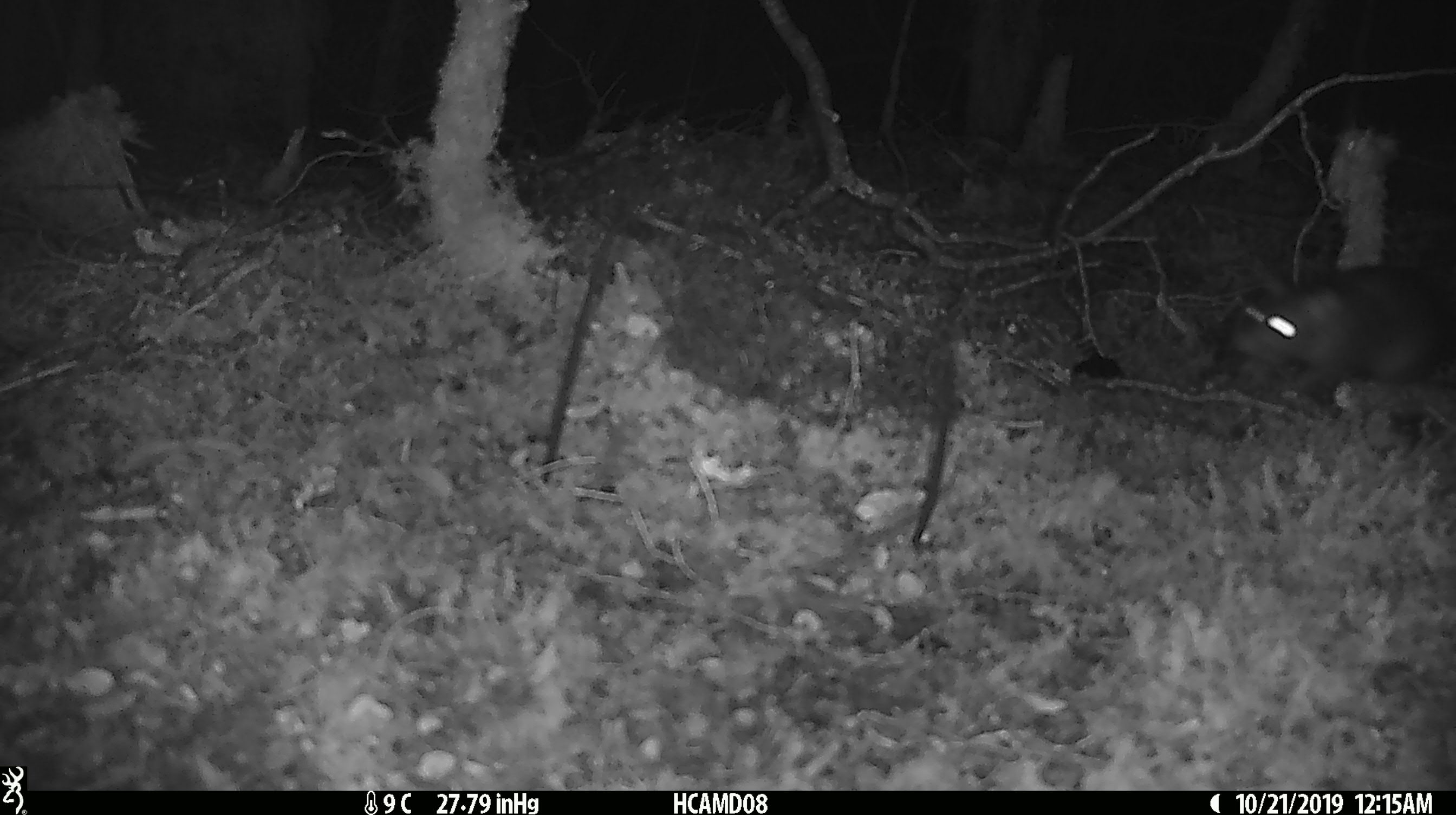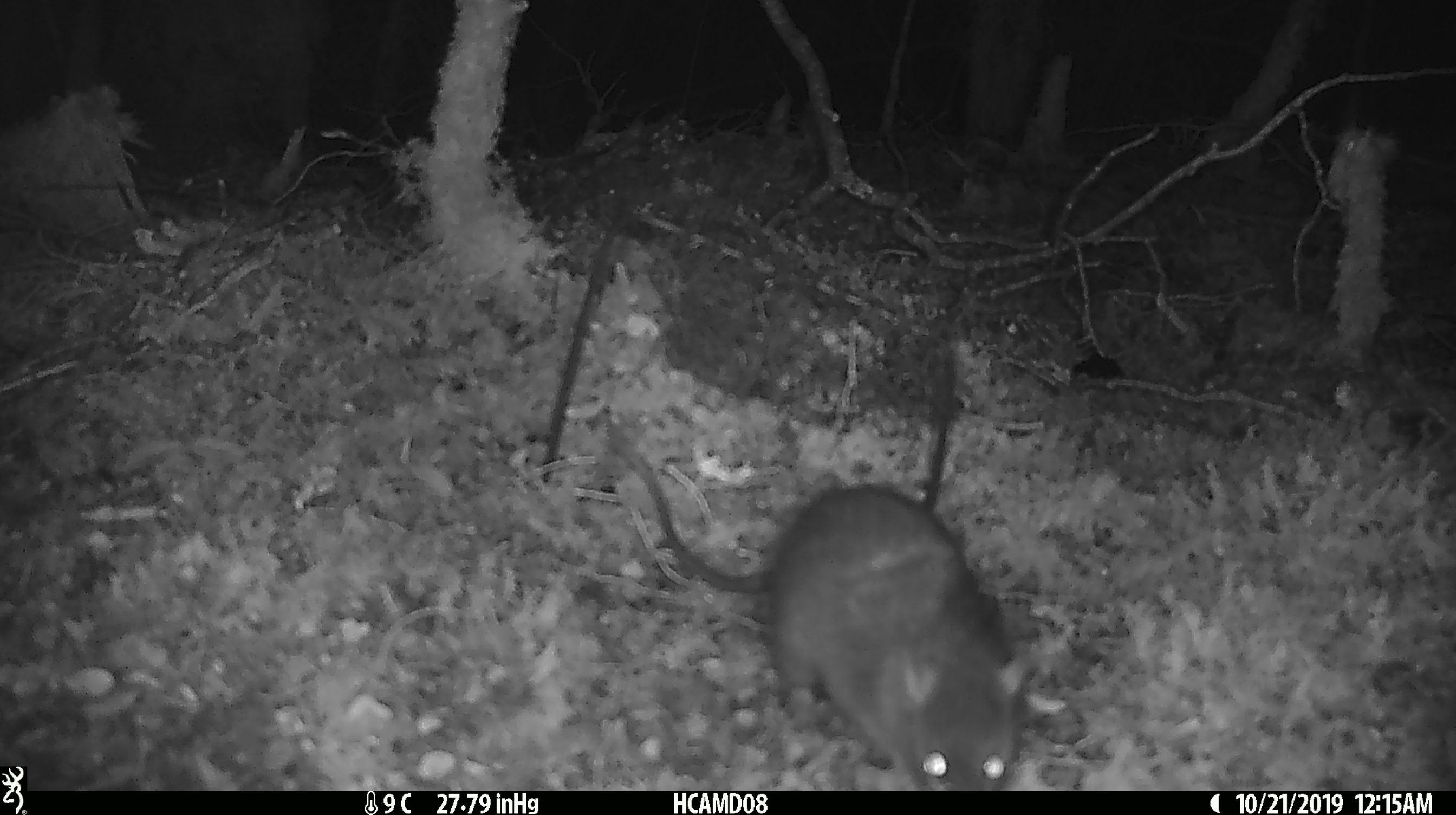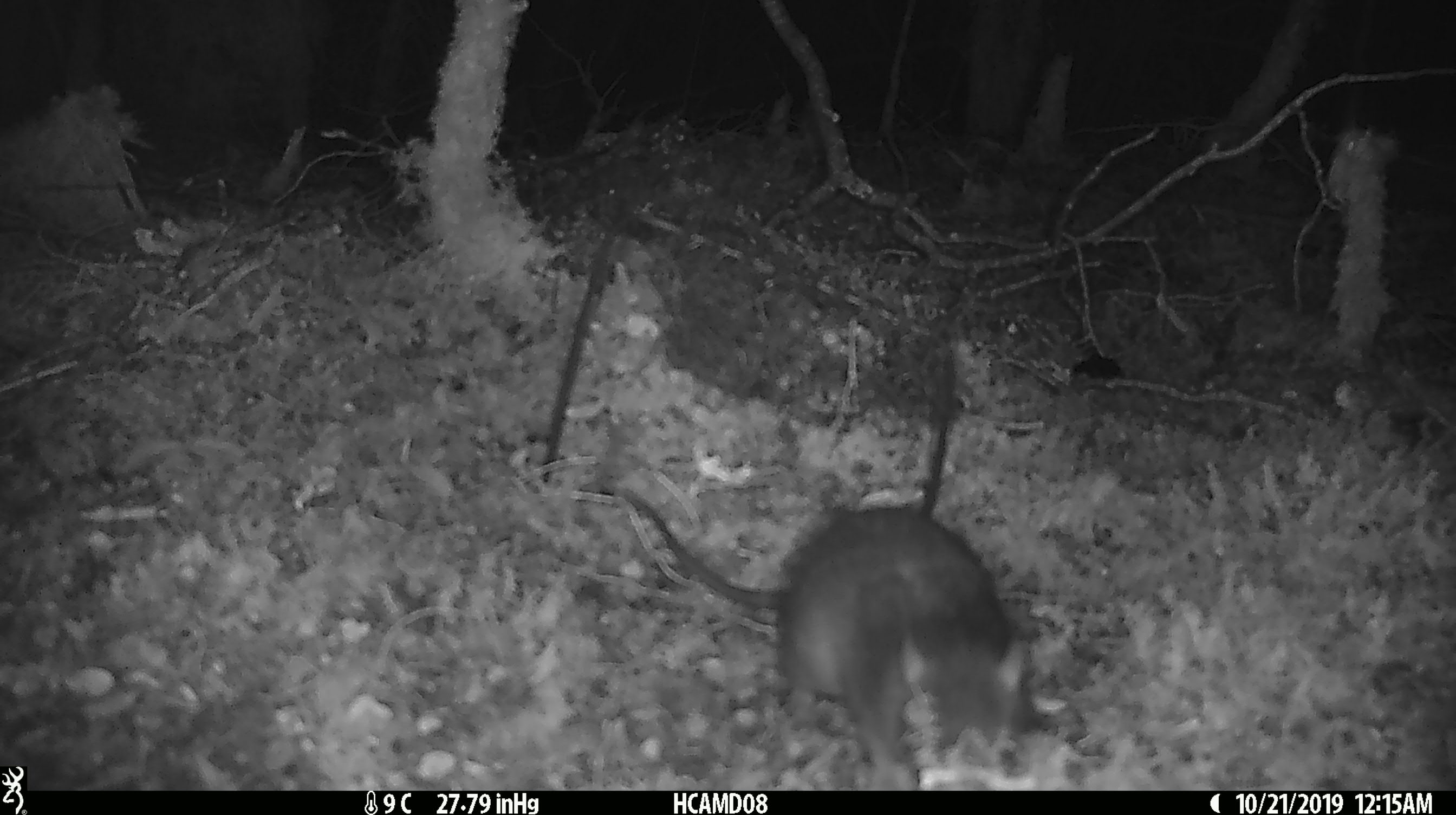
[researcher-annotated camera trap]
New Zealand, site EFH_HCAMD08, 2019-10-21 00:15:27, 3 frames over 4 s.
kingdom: Animalia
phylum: Chordata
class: Mammalia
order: Rodentia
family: Muridae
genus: Rattus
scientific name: Rattus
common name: rat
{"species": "rat (Rattus)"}